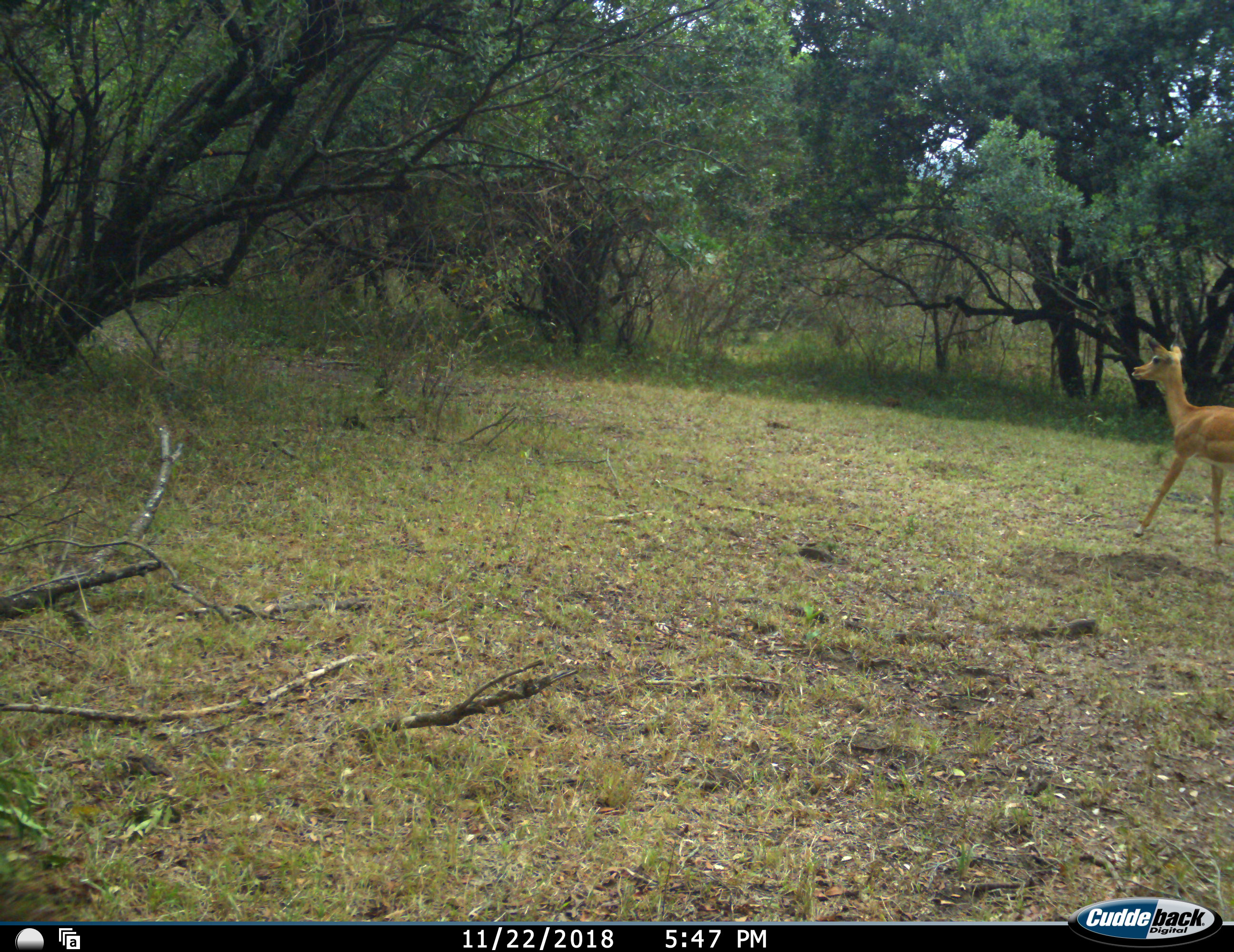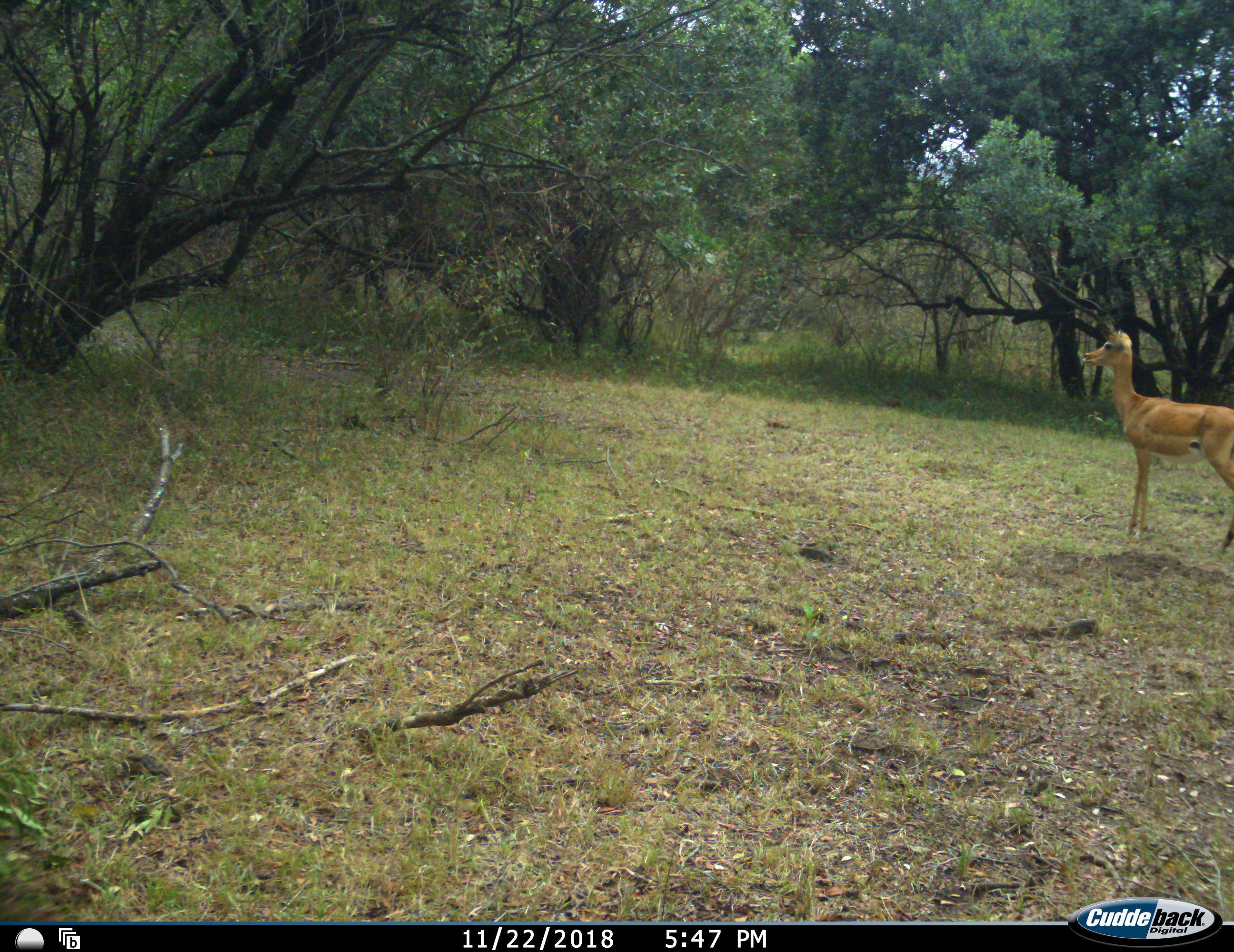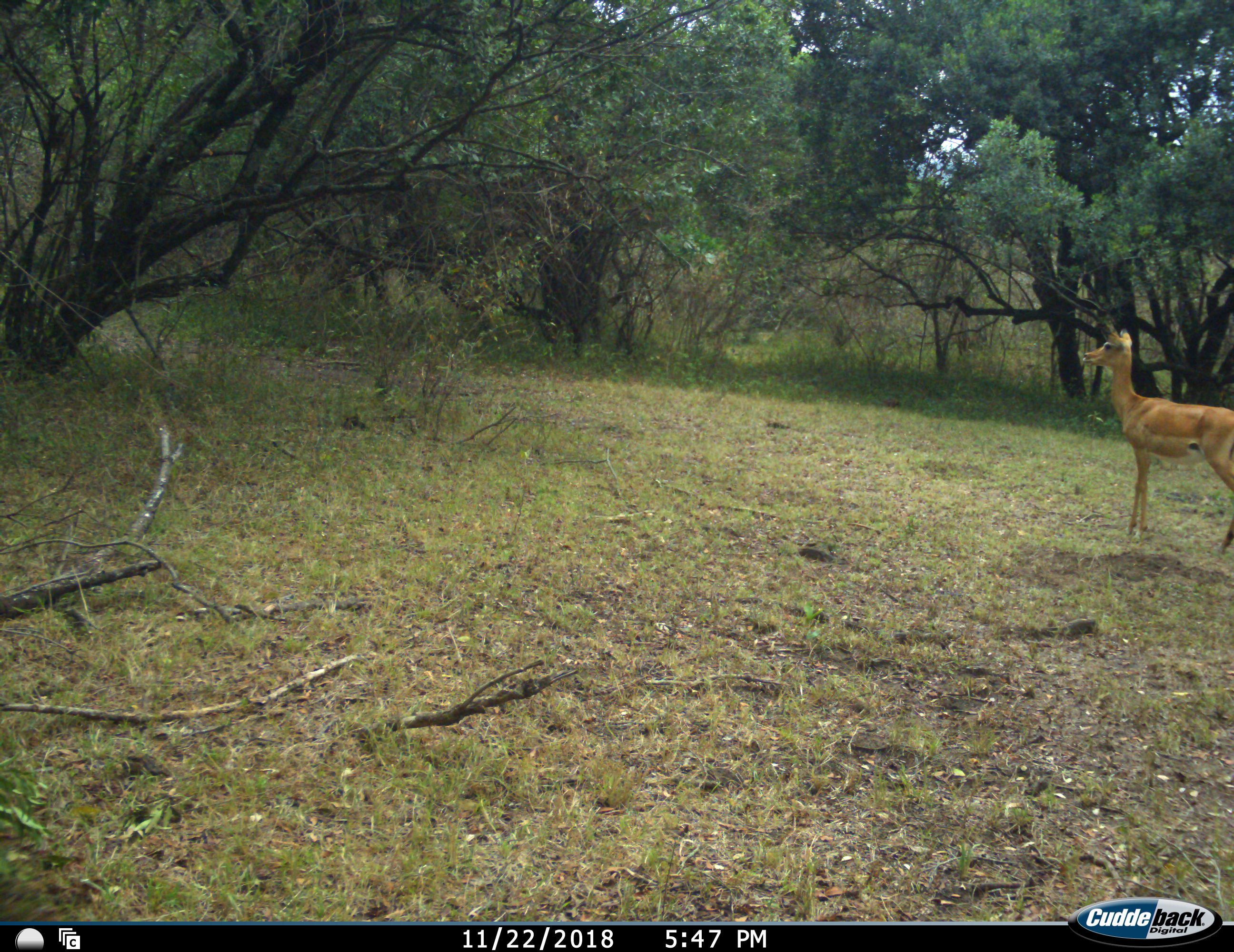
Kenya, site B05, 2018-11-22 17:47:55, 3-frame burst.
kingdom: Animalia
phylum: Chordata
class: Mammalia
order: Artiodactyla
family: Bovidae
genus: Aepyceros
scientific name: Aepyceros melampus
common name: impala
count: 1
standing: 62%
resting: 0%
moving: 38%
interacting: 0%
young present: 0%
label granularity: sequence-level